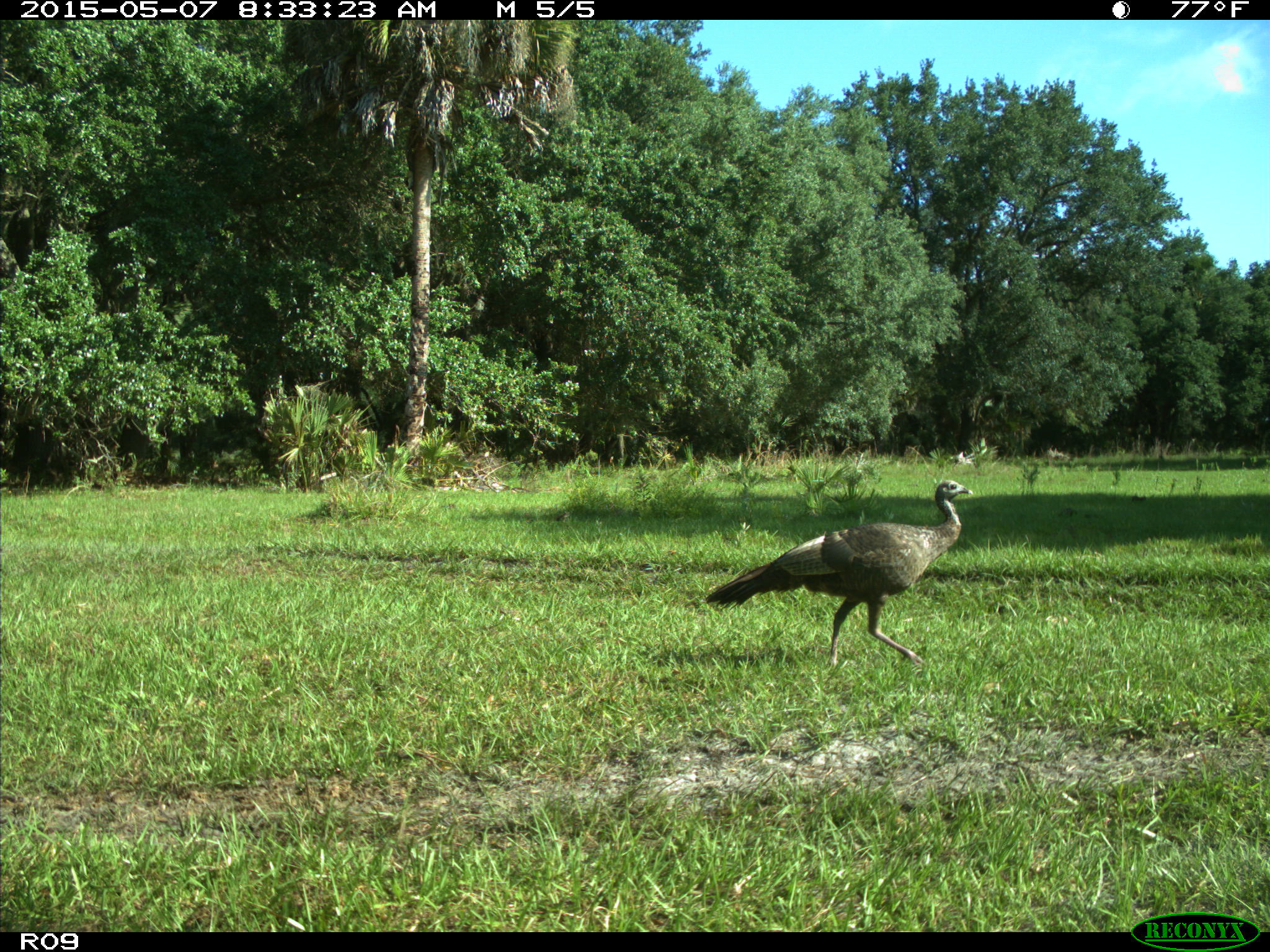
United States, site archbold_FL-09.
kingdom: Animalia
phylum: Chordata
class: Aves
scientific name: Aves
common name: birds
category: unidentified bird